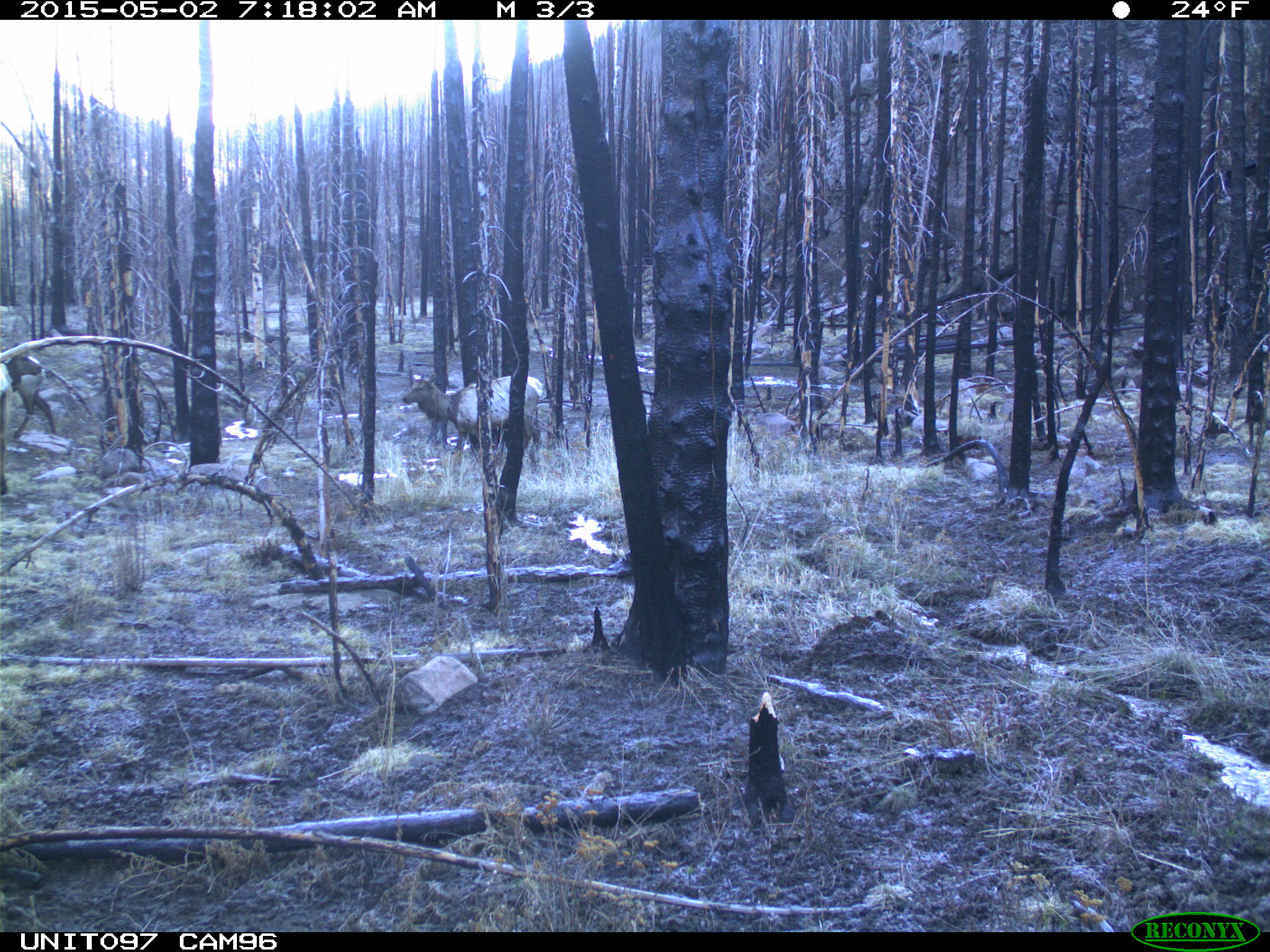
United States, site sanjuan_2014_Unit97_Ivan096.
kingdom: Animalia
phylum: Chordata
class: Mammalia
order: Artiodactyla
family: Cervidae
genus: Cervus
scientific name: Cervus elaphus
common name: red deer